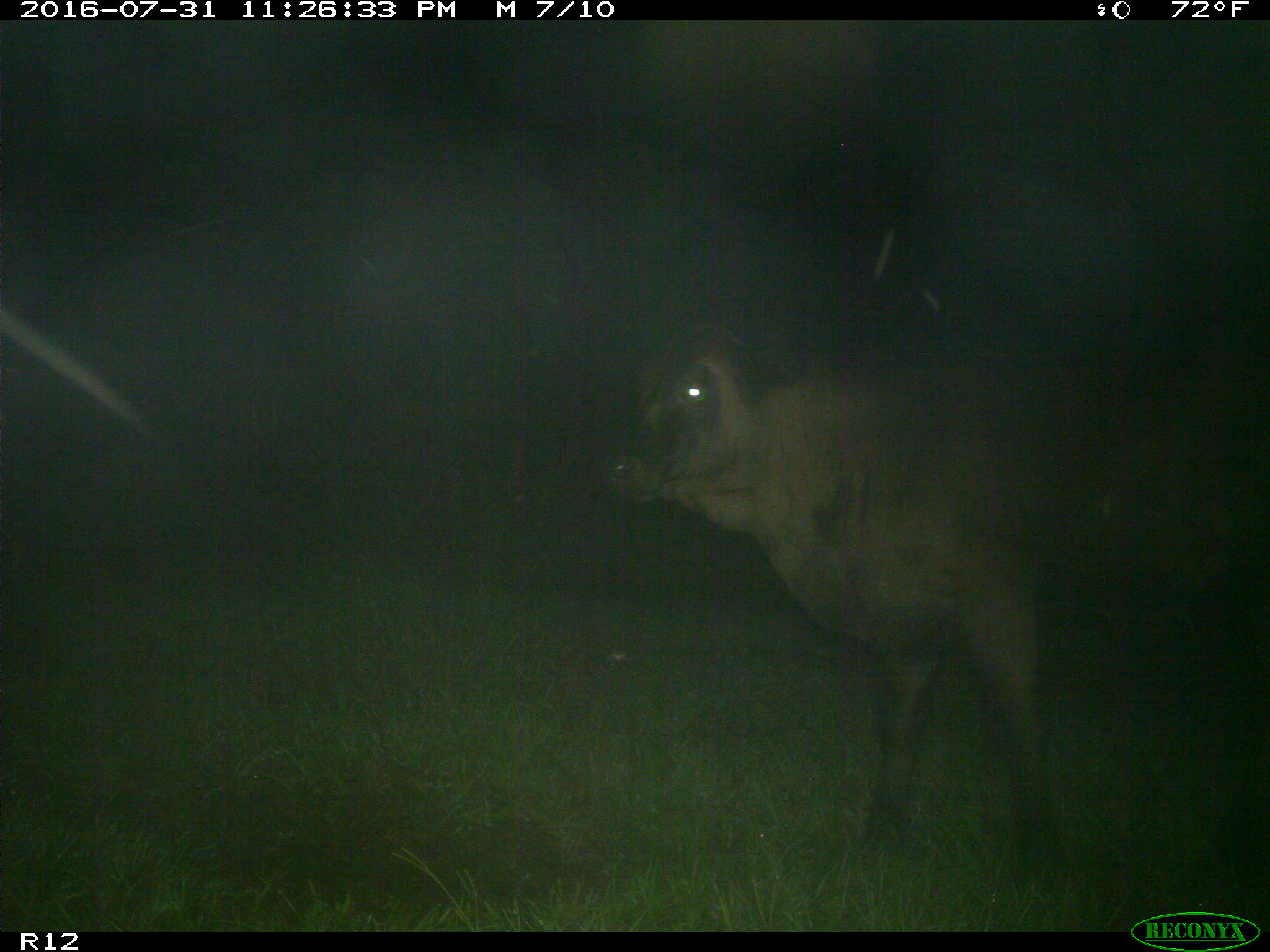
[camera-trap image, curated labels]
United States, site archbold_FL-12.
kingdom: Animalia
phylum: Chordata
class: Mammalia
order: Artiodactyla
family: Bovidae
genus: Bos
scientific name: Bos taurus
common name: domestic cow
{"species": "Bos taurus (domestic cow)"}